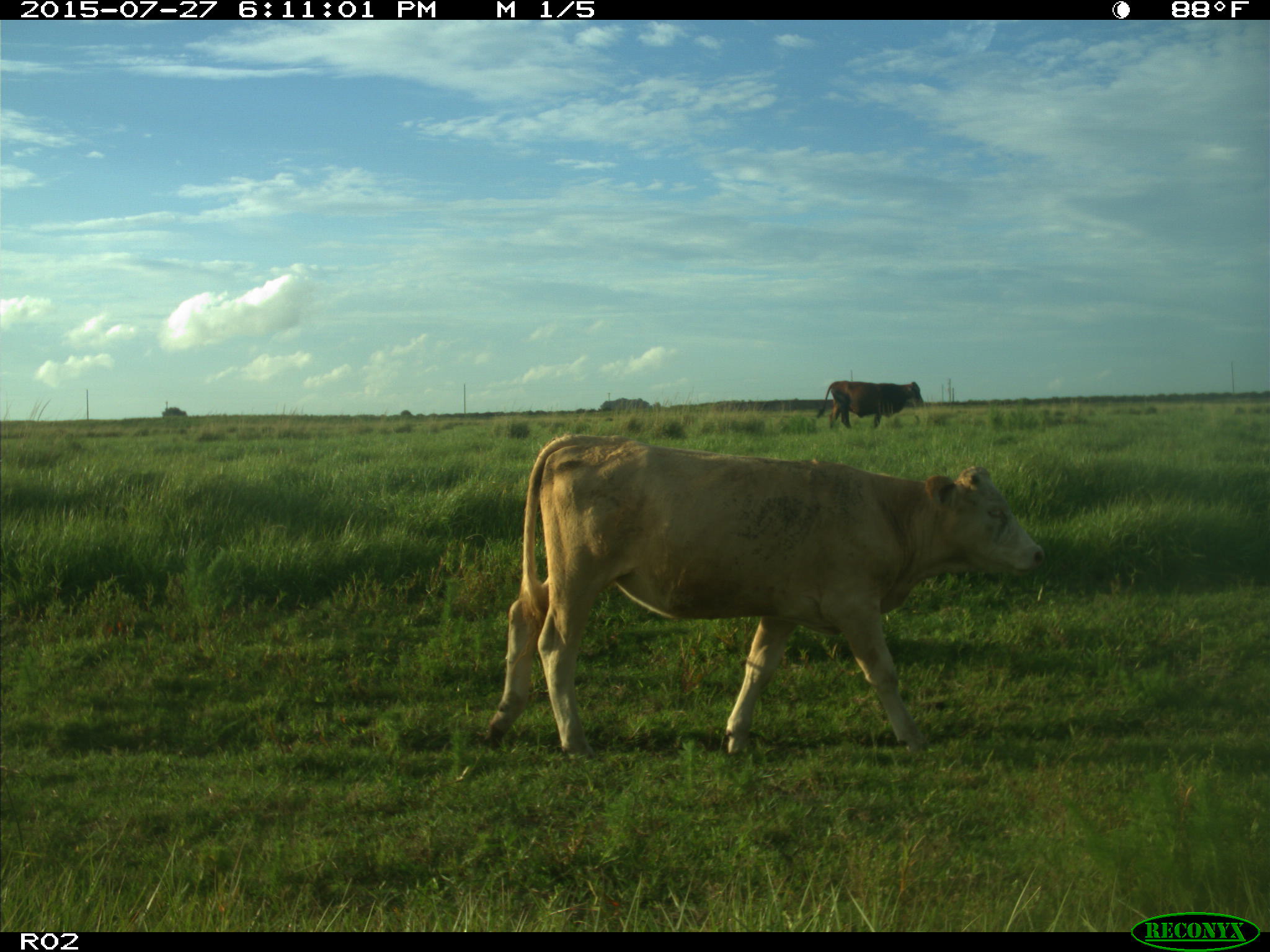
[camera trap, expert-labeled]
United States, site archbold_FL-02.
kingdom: Animalia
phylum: Chordata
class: Mammalia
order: Artiodactyla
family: Bovidae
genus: Bos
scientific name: Bos taurus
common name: domestic cow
Bos taurus (domestic cow).